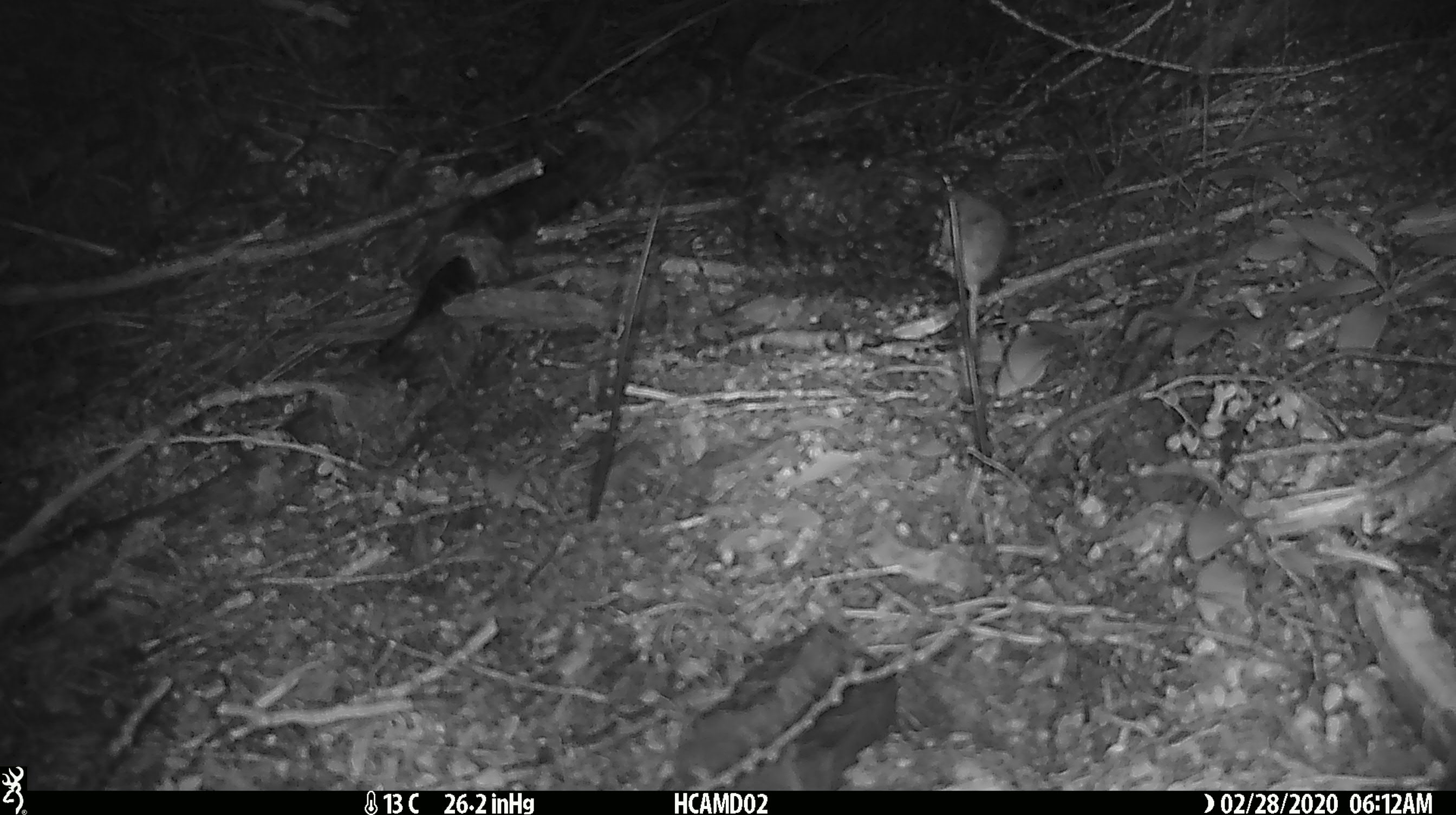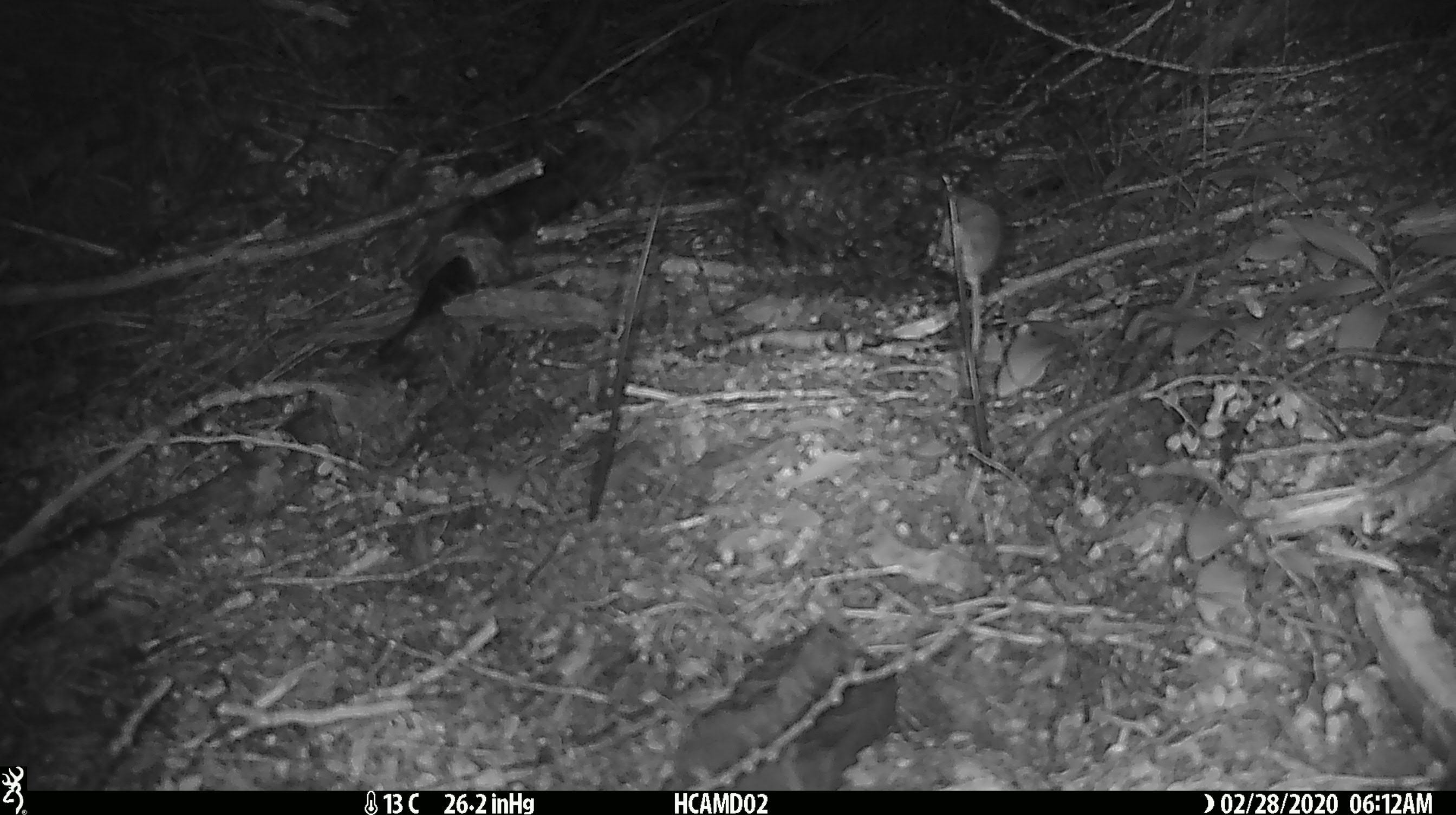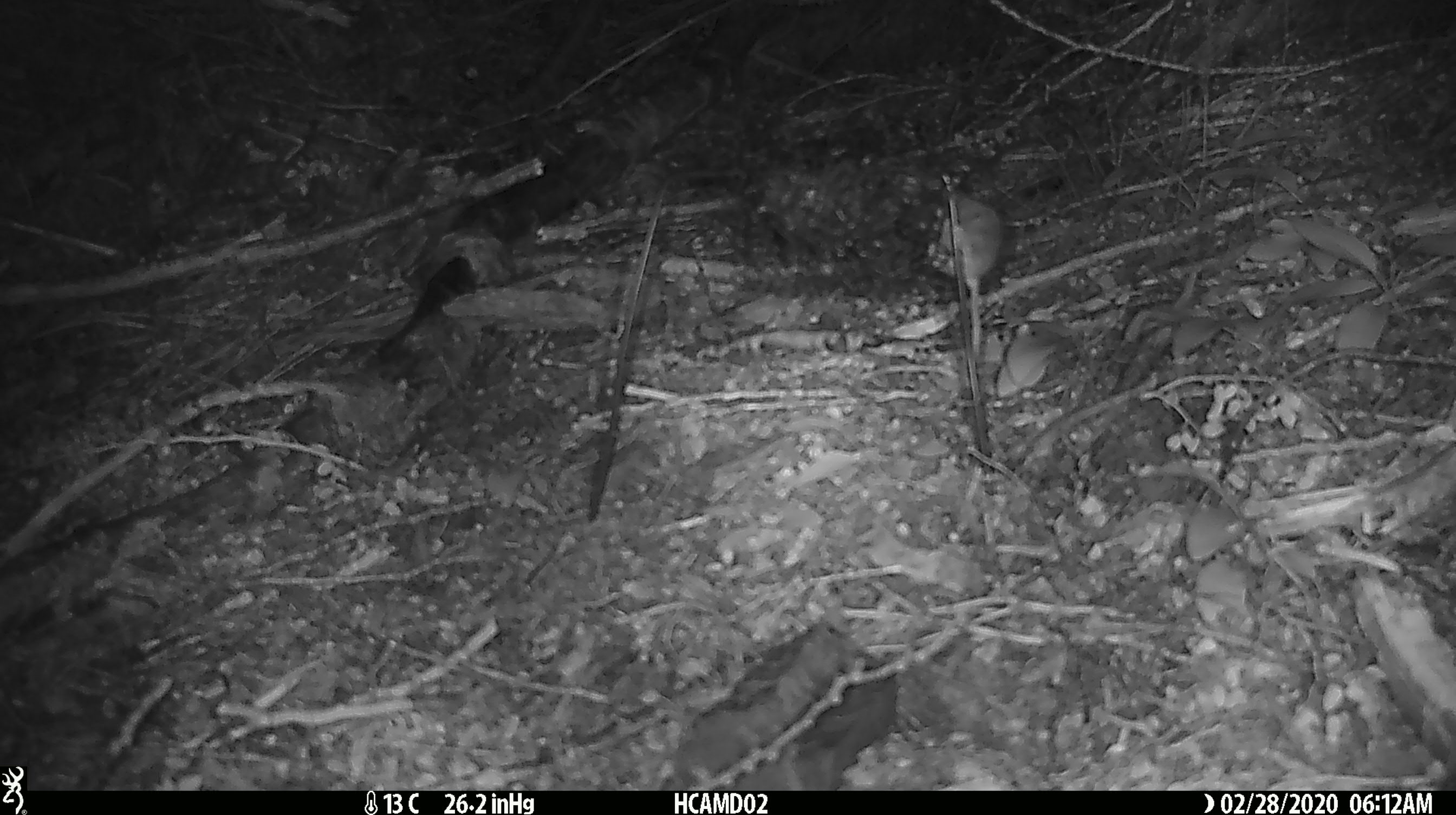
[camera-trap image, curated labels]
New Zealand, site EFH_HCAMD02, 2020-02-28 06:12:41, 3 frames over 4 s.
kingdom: Animalia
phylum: Chordata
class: Mammalia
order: Rodentia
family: Muridae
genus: Mus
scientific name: Mus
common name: mouse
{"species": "mouse (Mus)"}